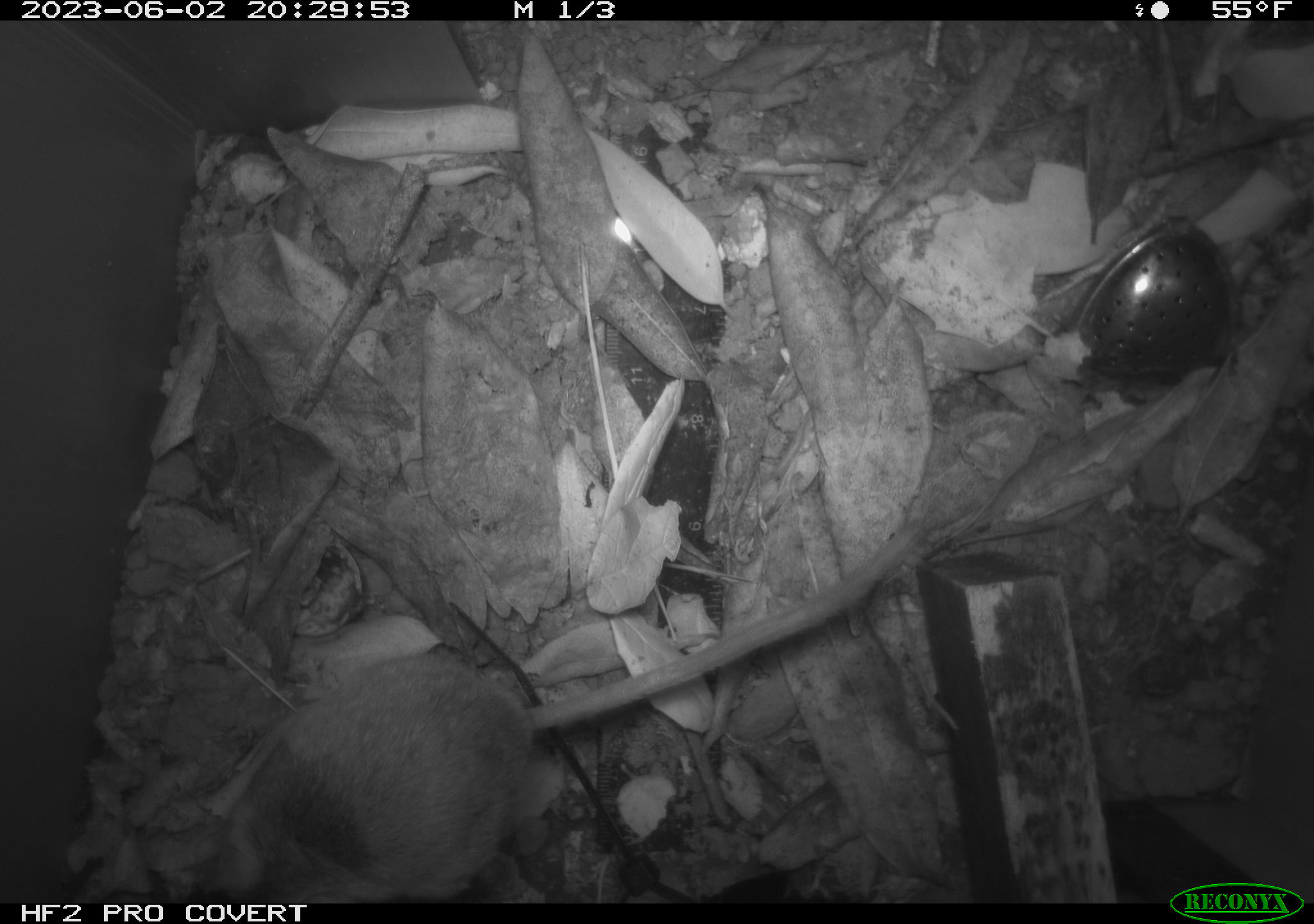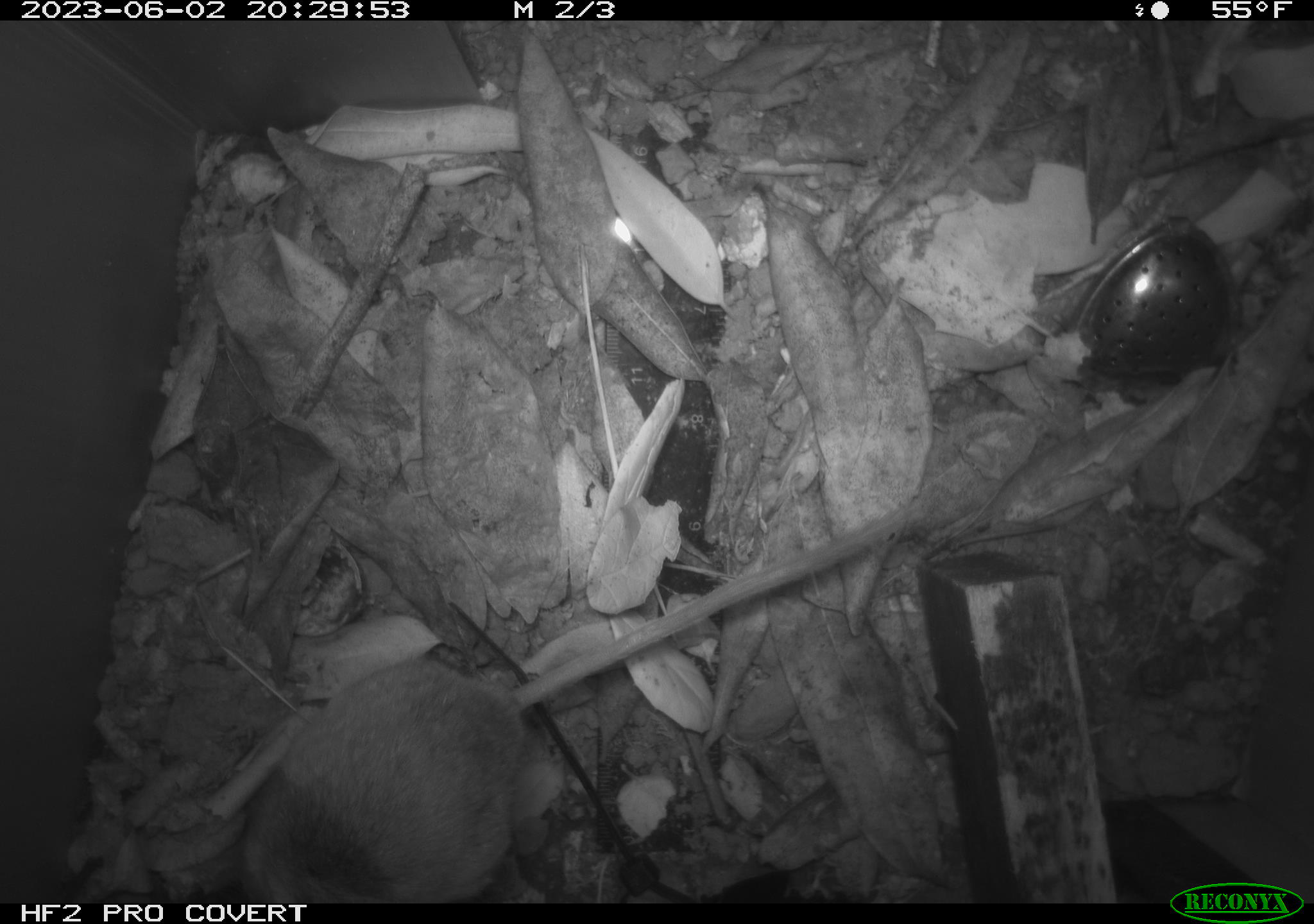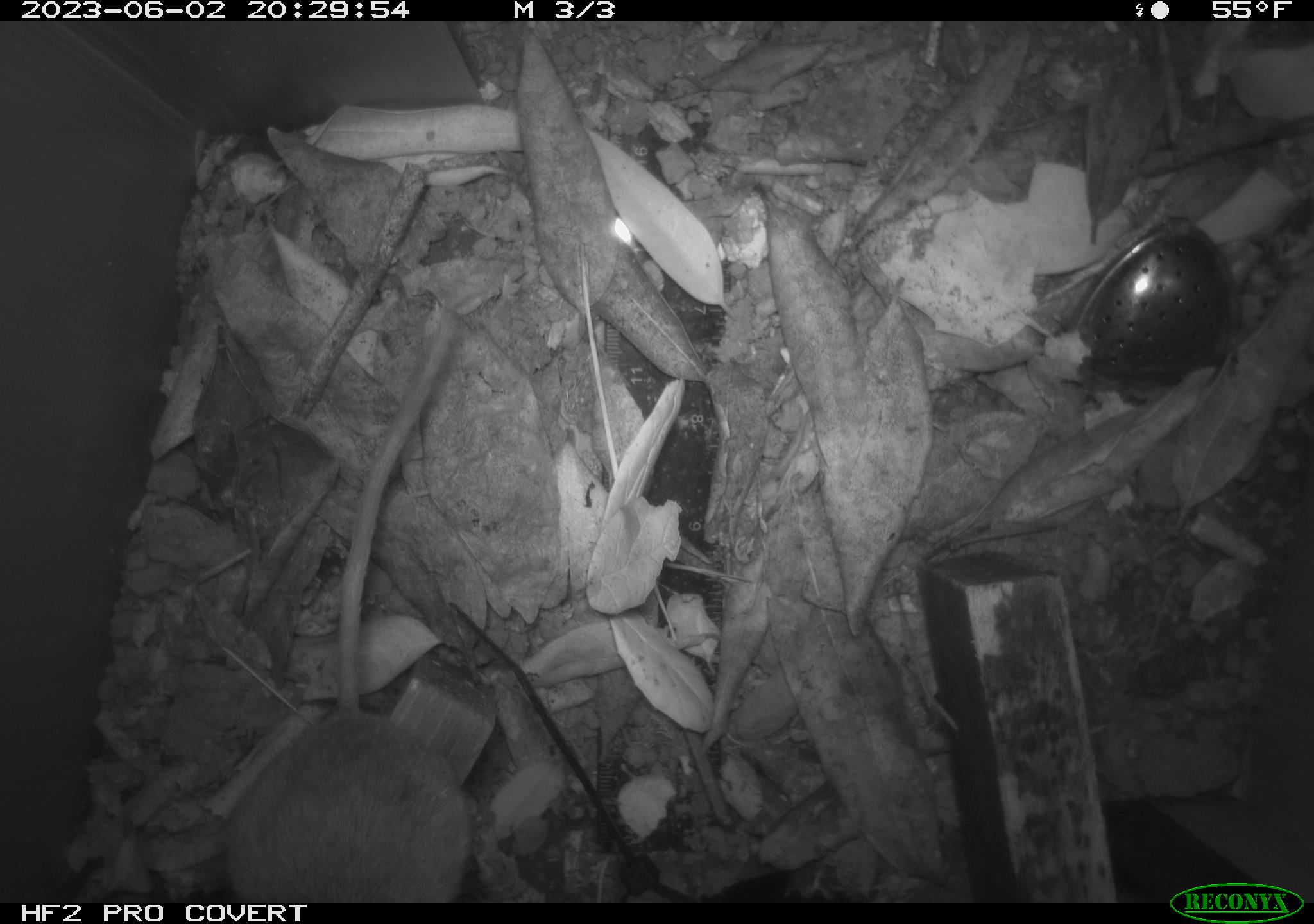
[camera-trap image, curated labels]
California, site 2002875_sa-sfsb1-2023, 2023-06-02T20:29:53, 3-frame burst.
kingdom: Animalia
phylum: Chordata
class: Mammalia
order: Rodentia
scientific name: Rodentia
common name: mouse species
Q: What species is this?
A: Mouse species (Rodentia).